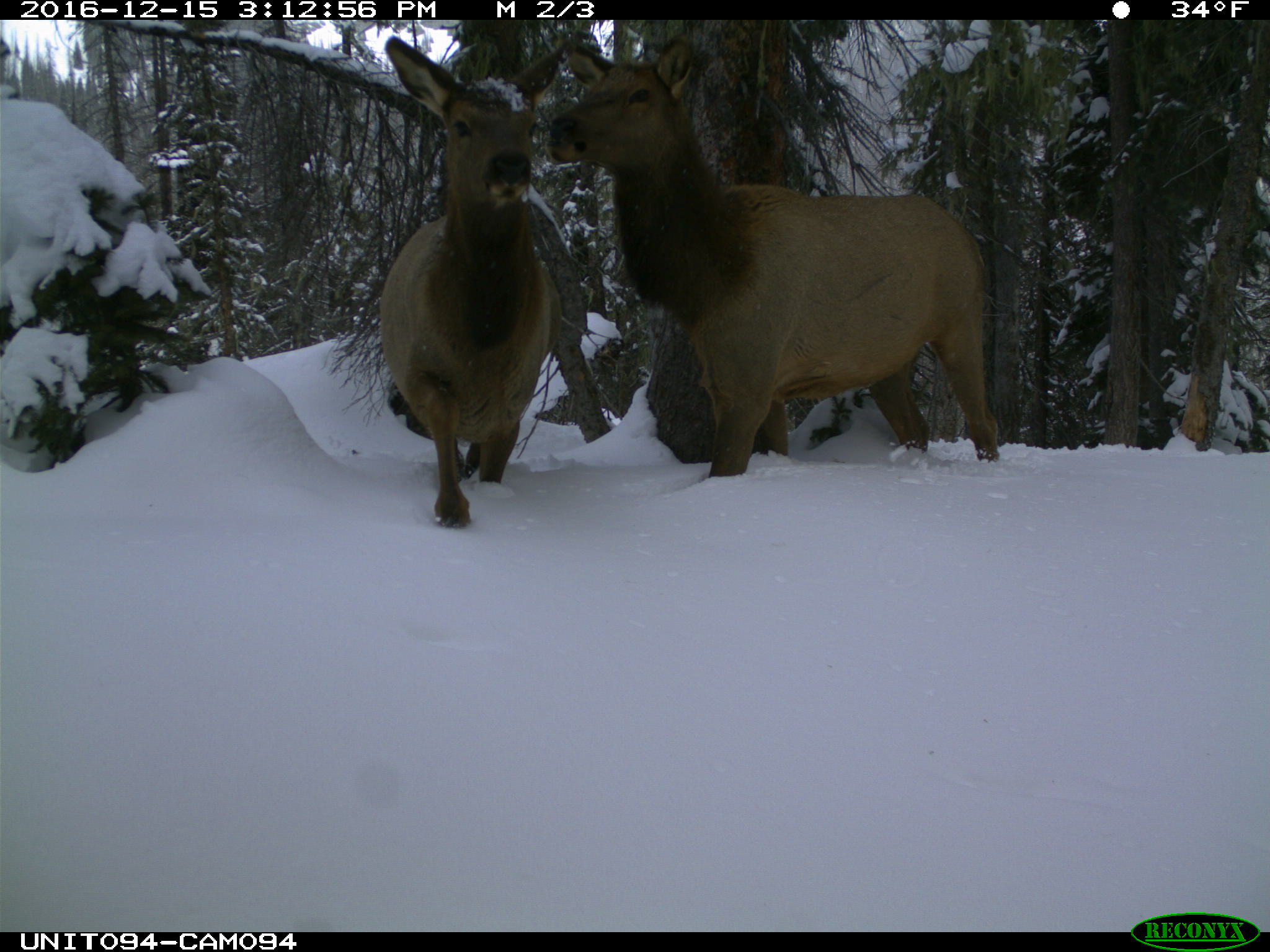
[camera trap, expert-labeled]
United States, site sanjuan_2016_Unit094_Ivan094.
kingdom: Animalia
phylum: Chordata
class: Mammalia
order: Artiodactyla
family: Cervidae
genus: Cervus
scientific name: Cervus elaphus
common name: red deer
Cervus elaphus (red deer).